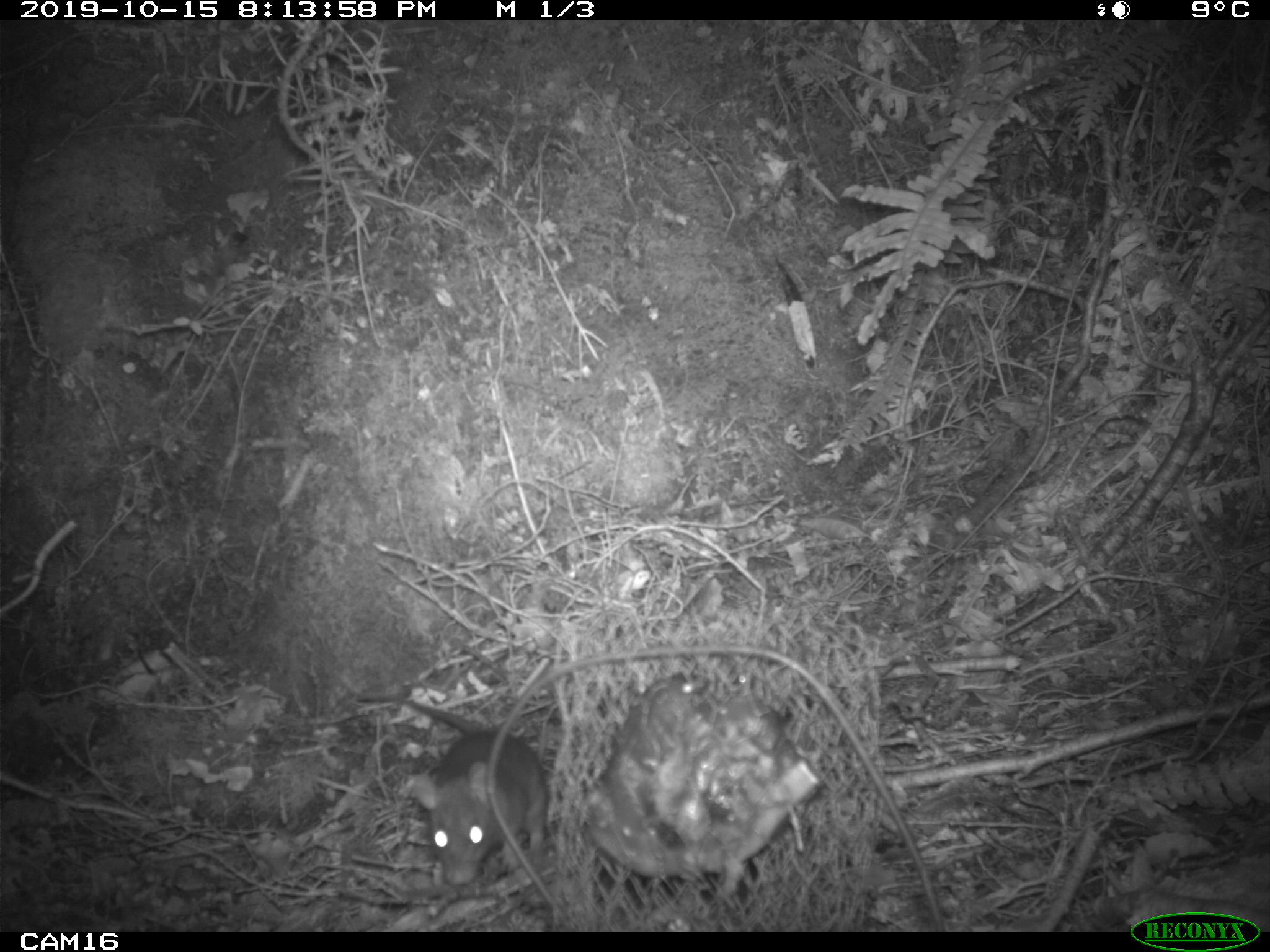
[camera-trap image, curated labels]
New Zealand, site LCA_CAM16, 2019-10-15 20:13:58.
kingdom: Animalia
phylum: Chordata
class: Mammalia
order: Rodentia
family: Muridae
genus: Rattus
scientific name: Rattus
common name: rat